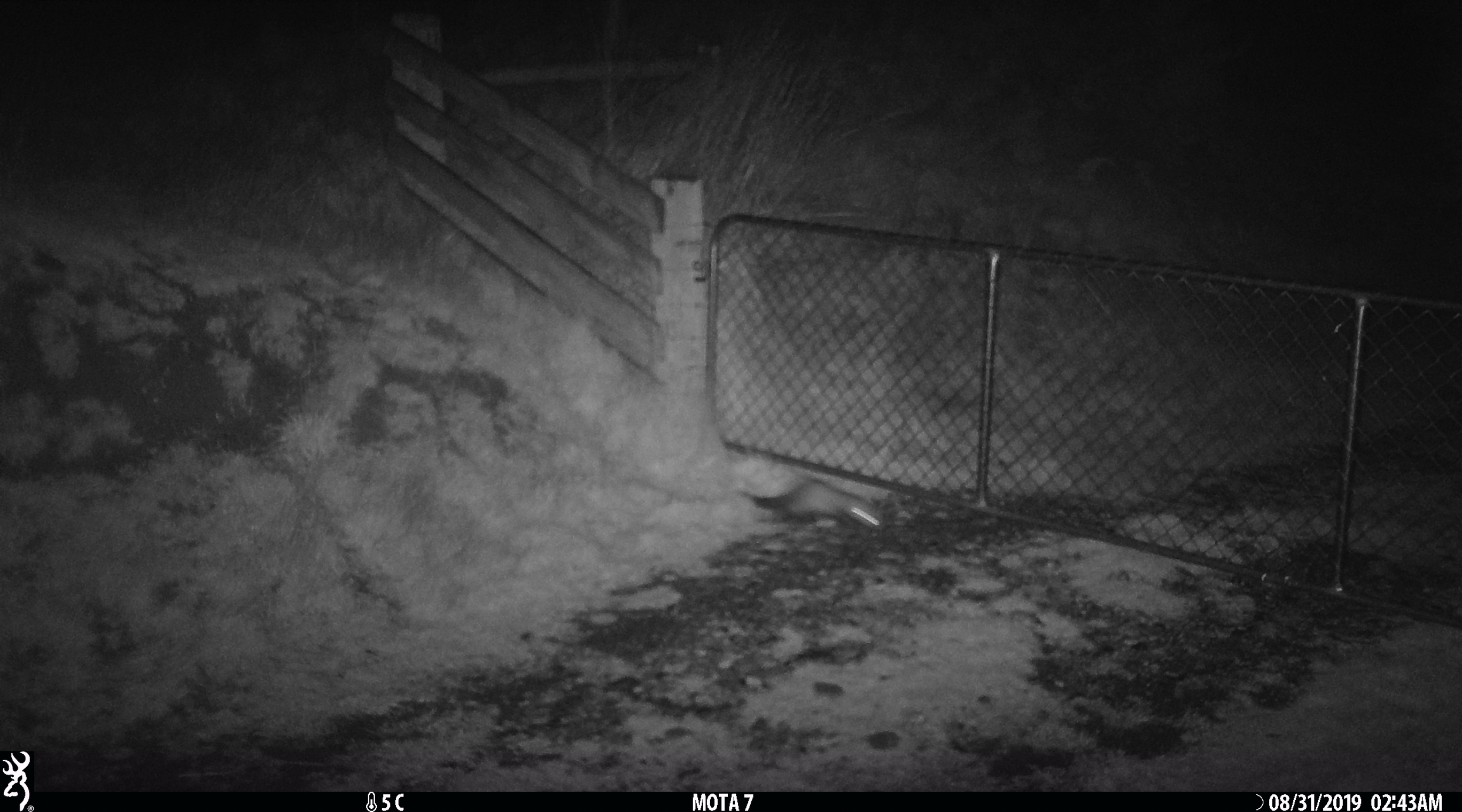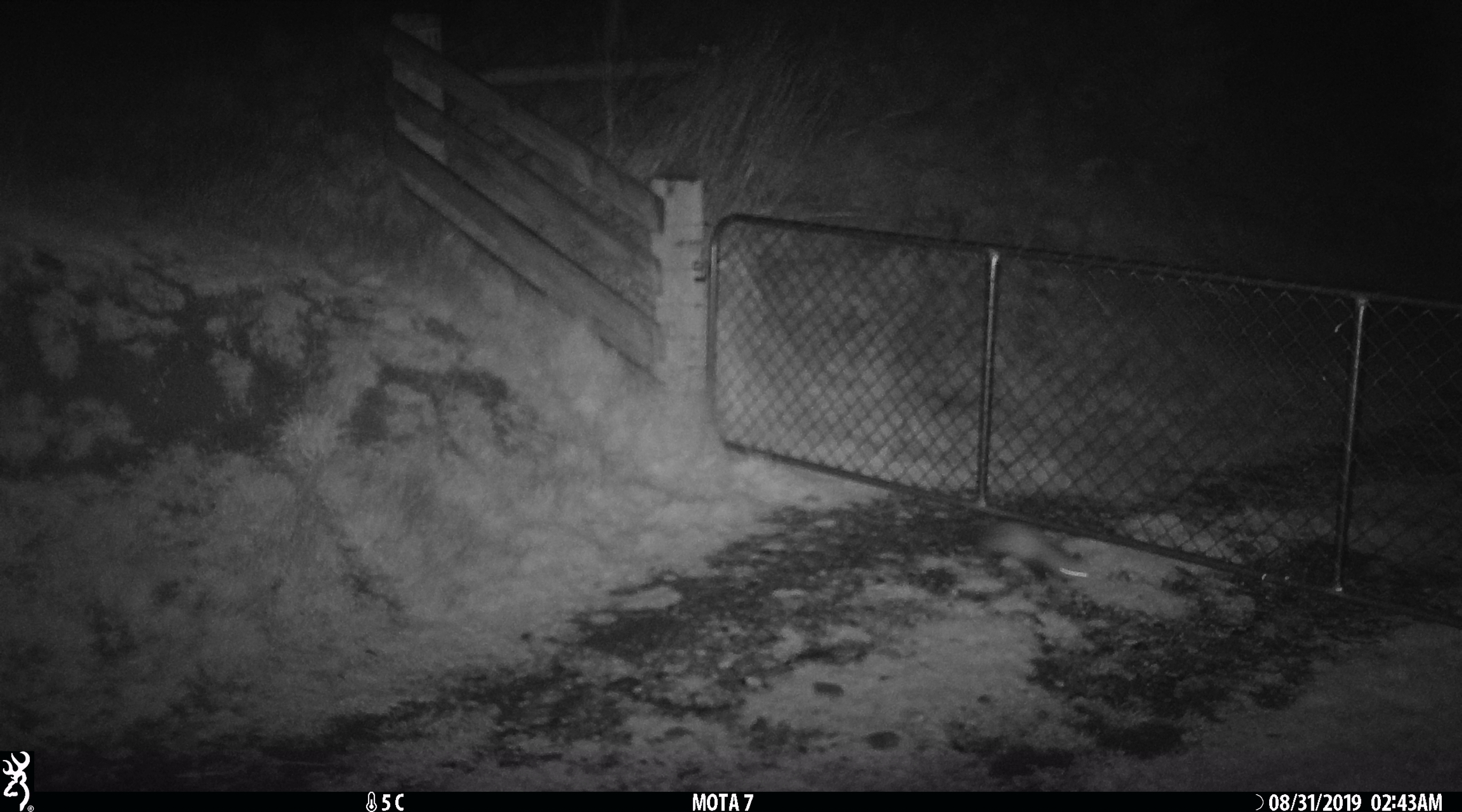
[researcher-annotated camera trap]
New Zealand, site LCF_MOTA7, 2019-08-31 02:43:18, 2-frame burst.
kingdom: Animalia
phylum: Chordata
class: Mammalia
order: Carnivora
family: Mustelidae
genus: Mustela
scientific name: Mustela furo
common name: ferret